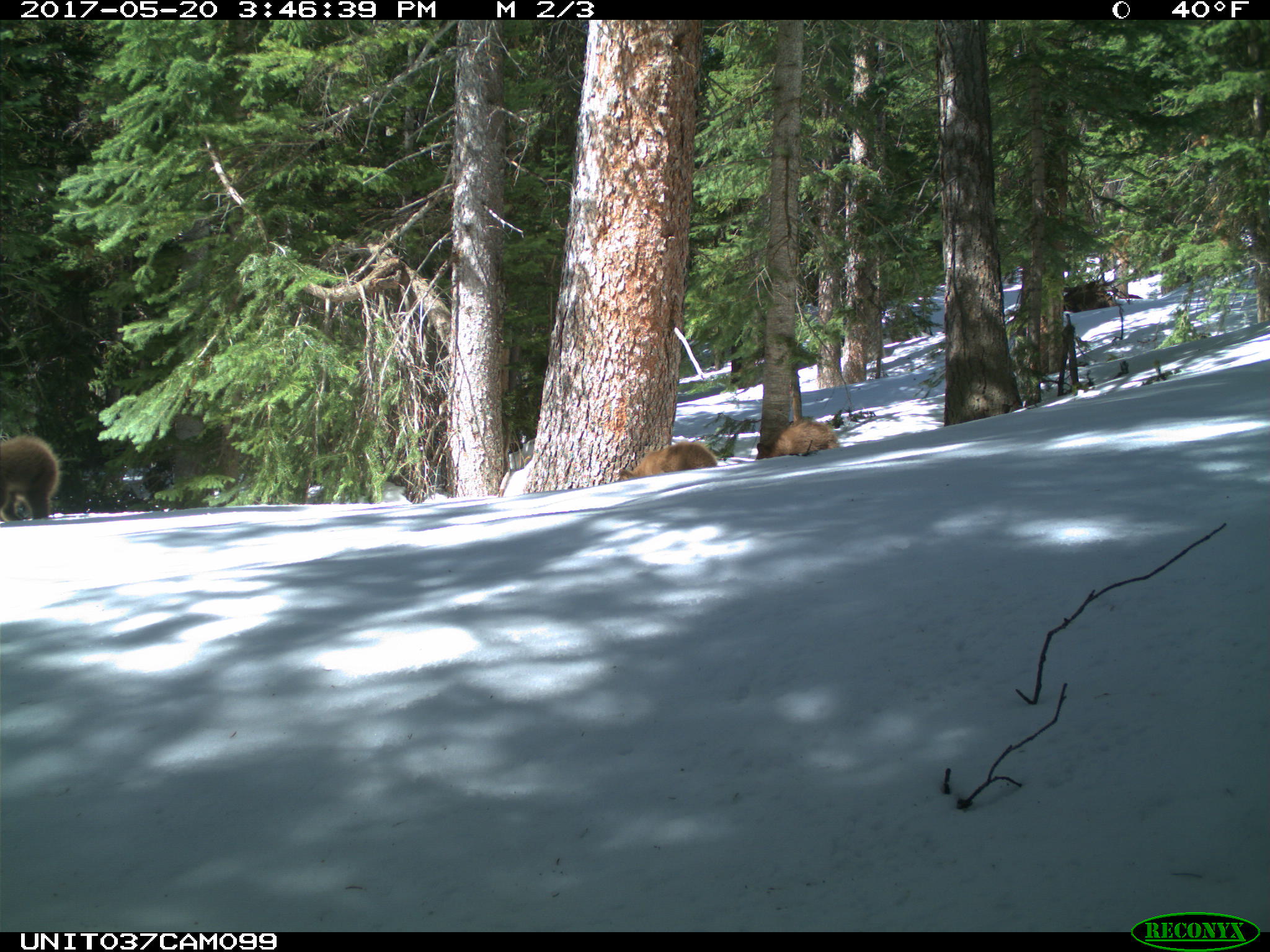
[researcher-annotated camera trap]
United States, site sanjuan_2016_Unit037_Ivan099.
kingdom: Animalia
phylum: Chordata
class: Mammalia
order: Carnivora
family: Ursidae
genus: Ursus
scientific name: Ursus americanus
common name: american black bear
Ursus americanus (american black bear).